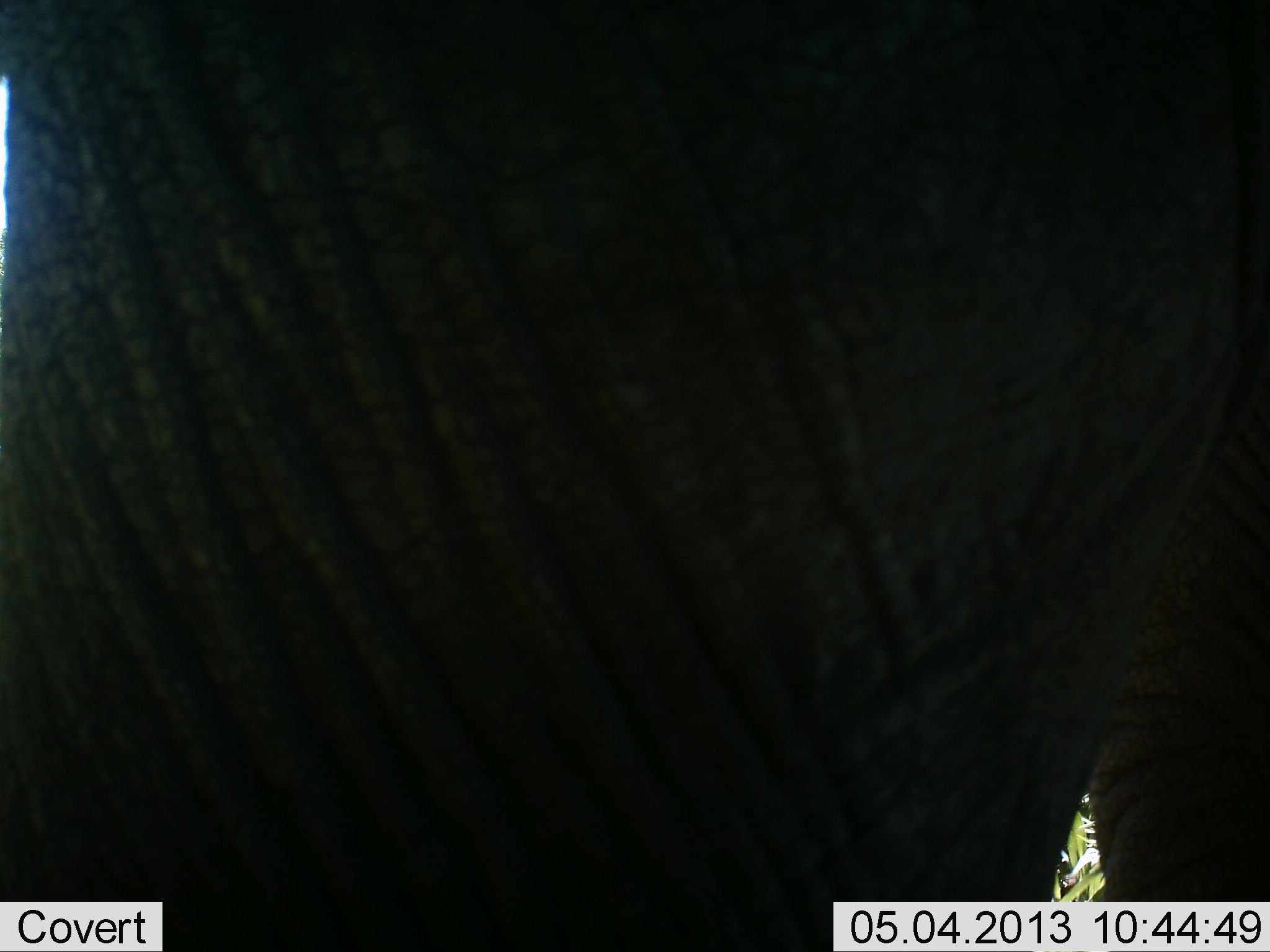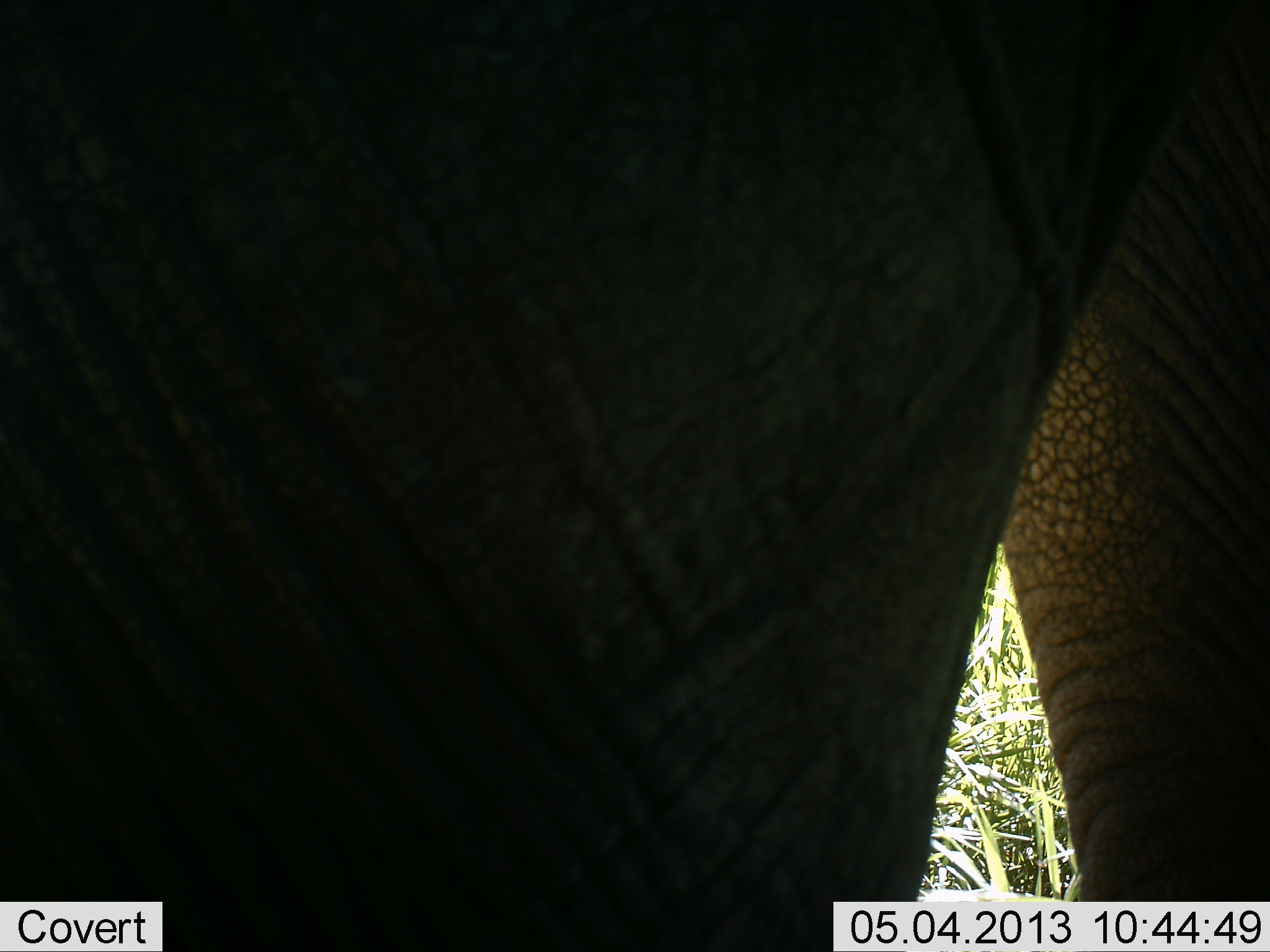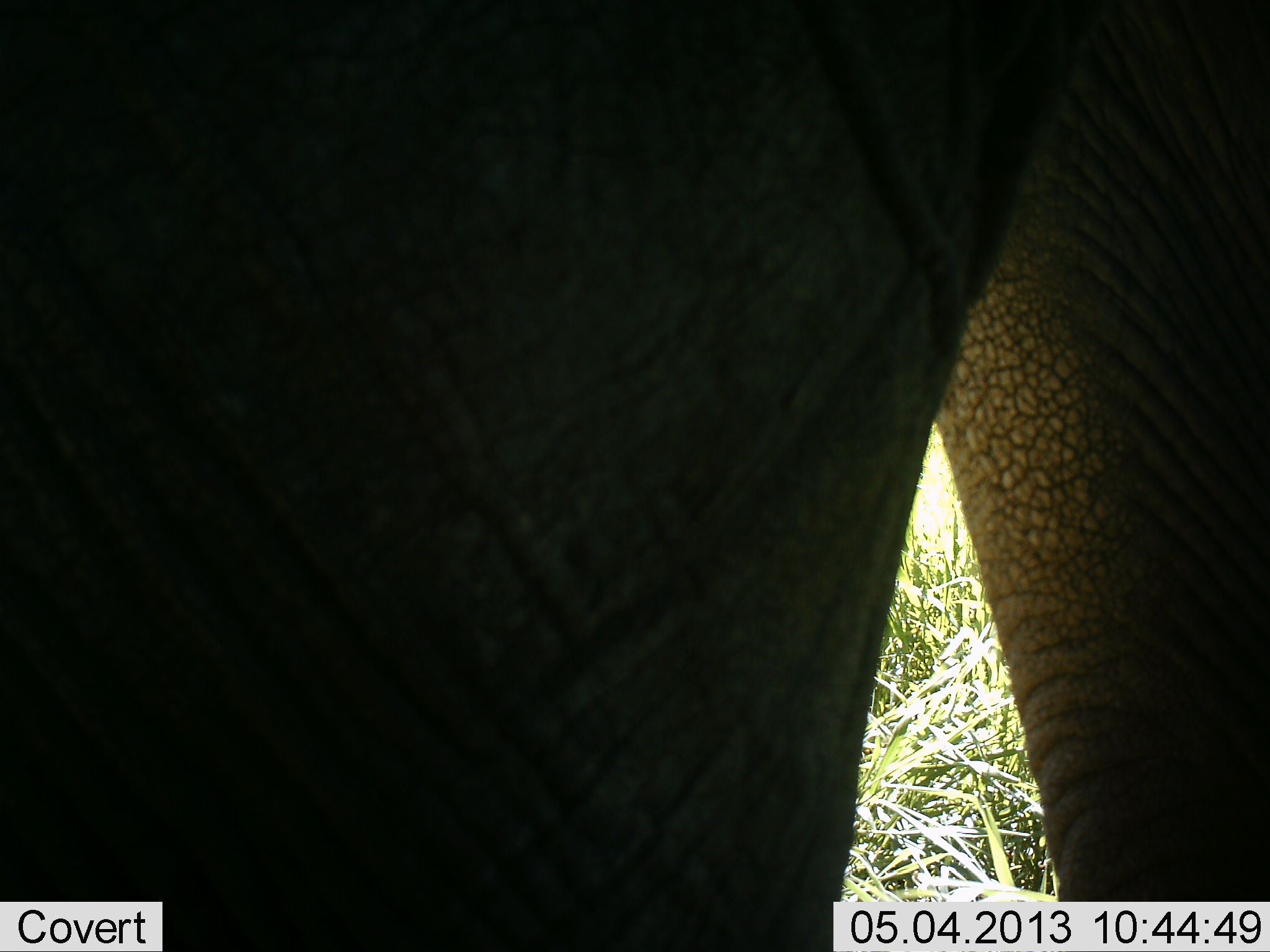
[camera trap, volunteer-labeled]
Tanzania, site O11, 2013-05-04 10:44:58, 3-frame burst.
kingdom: Animalia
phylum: Chordata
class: Mammalia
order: Proboscidea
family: Elephantidae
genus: Loxodonta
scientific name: Loxodonta africana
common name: african bush elephant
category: elephant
Elephant (african bush elephant) (Loxodonta africana), count 1. Behavior (volunteer vote fractions): standing 76%, resting 0%, moving 24%, interacting 0%. Young present (vote fraction): 0%. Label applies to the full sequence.